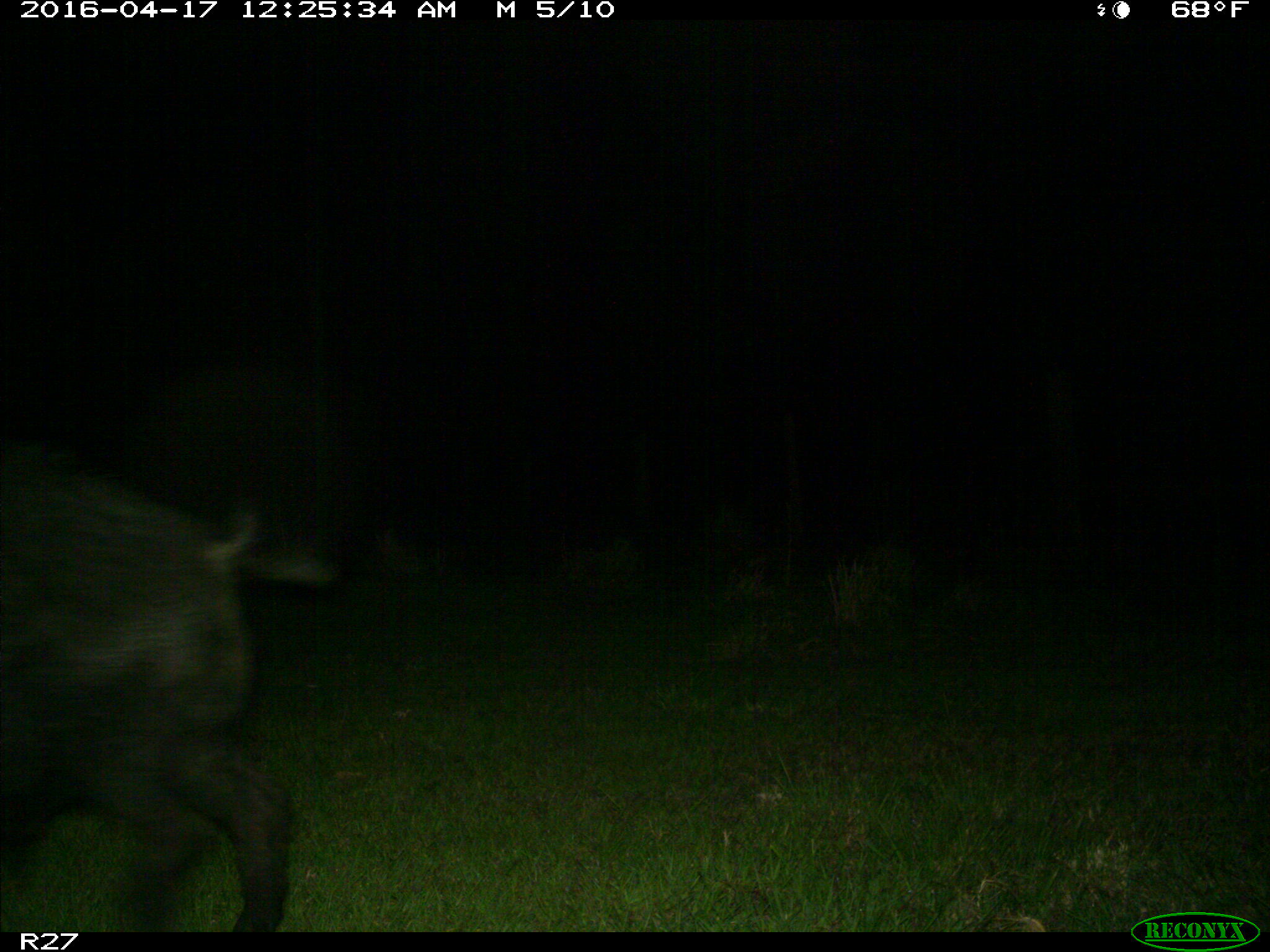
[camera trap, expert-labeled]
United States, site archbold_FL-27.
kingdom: Animalia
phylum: Chordata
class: Mammalia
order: Artiodactyla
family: Suidae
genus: Sus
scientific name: Sus scrofa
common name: wild boar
Sus scrofa (wild boar).